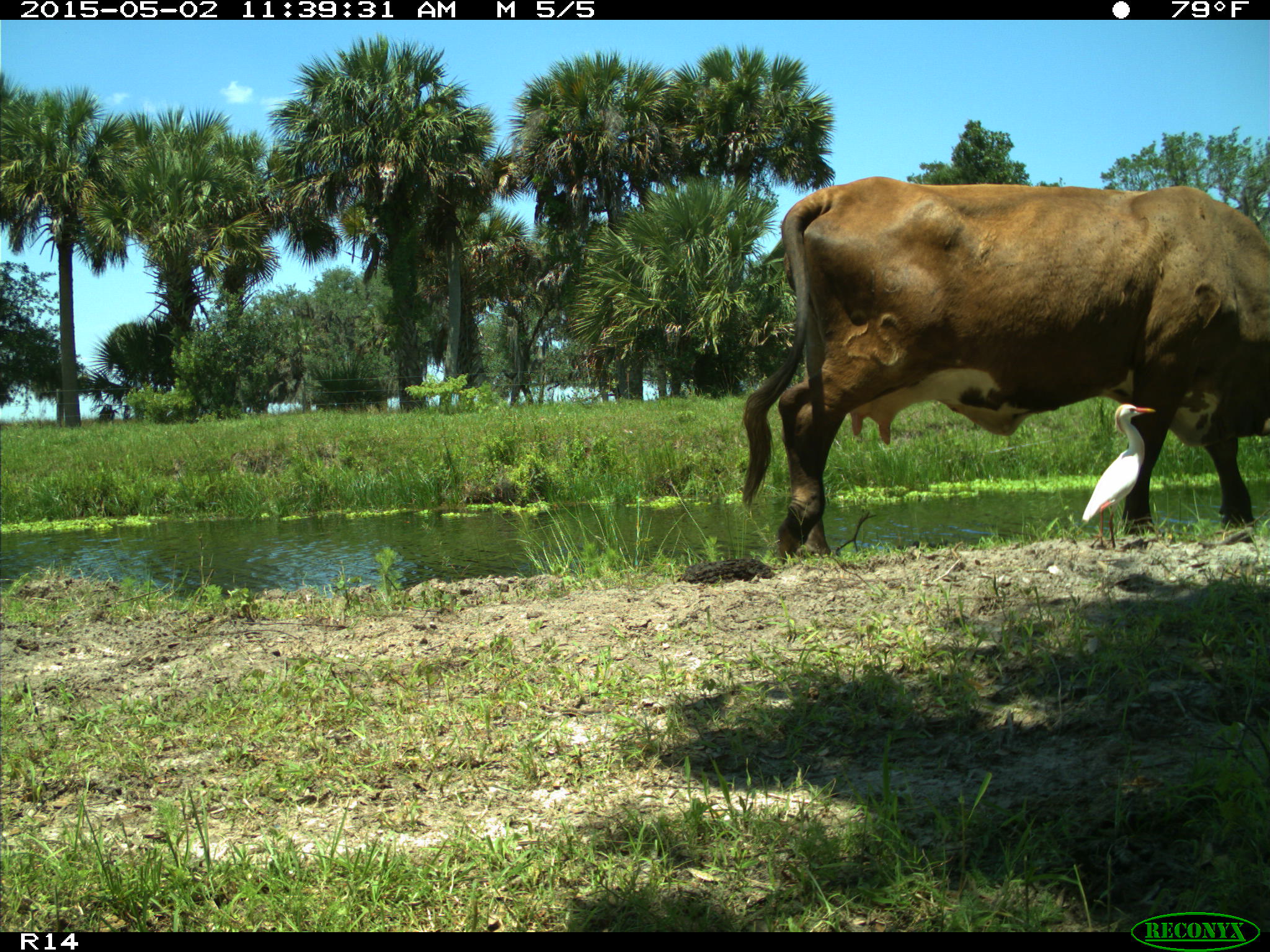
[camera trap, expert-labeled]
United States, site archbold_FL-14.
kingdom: Animalia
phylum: Chordata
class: Mammalia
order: Artiodactyla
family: Bovidae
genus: Bos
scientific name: Bos taurus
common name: domestic cow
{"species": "Bos taurus (domestic cow)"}